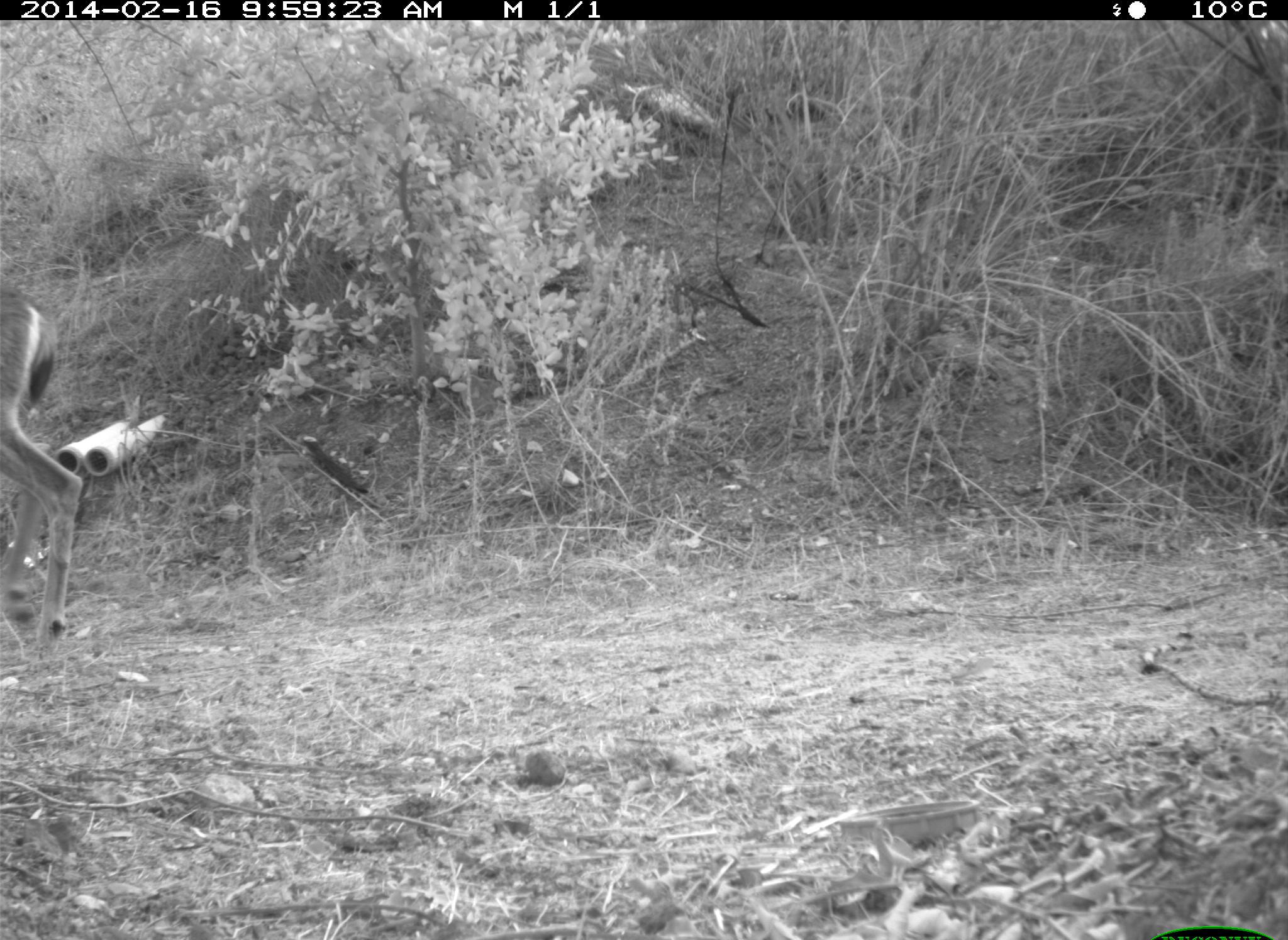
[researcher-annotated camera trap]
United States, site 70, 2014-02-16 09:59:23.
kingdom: Animalia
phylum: Chordata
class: Mammalia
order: Artiodactyla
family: Cervidae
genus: Odocoileus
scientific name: Odocoileus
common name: deer